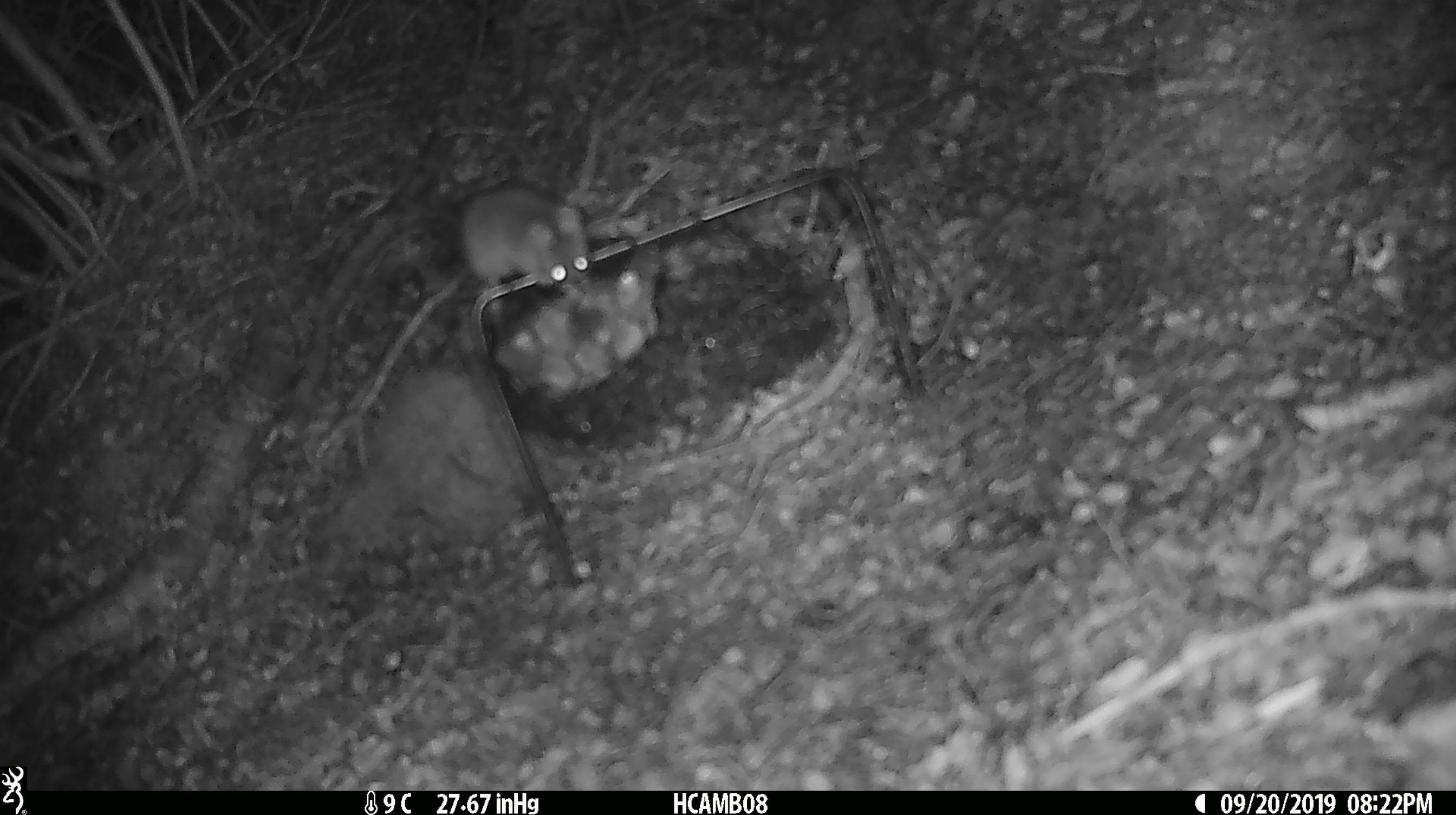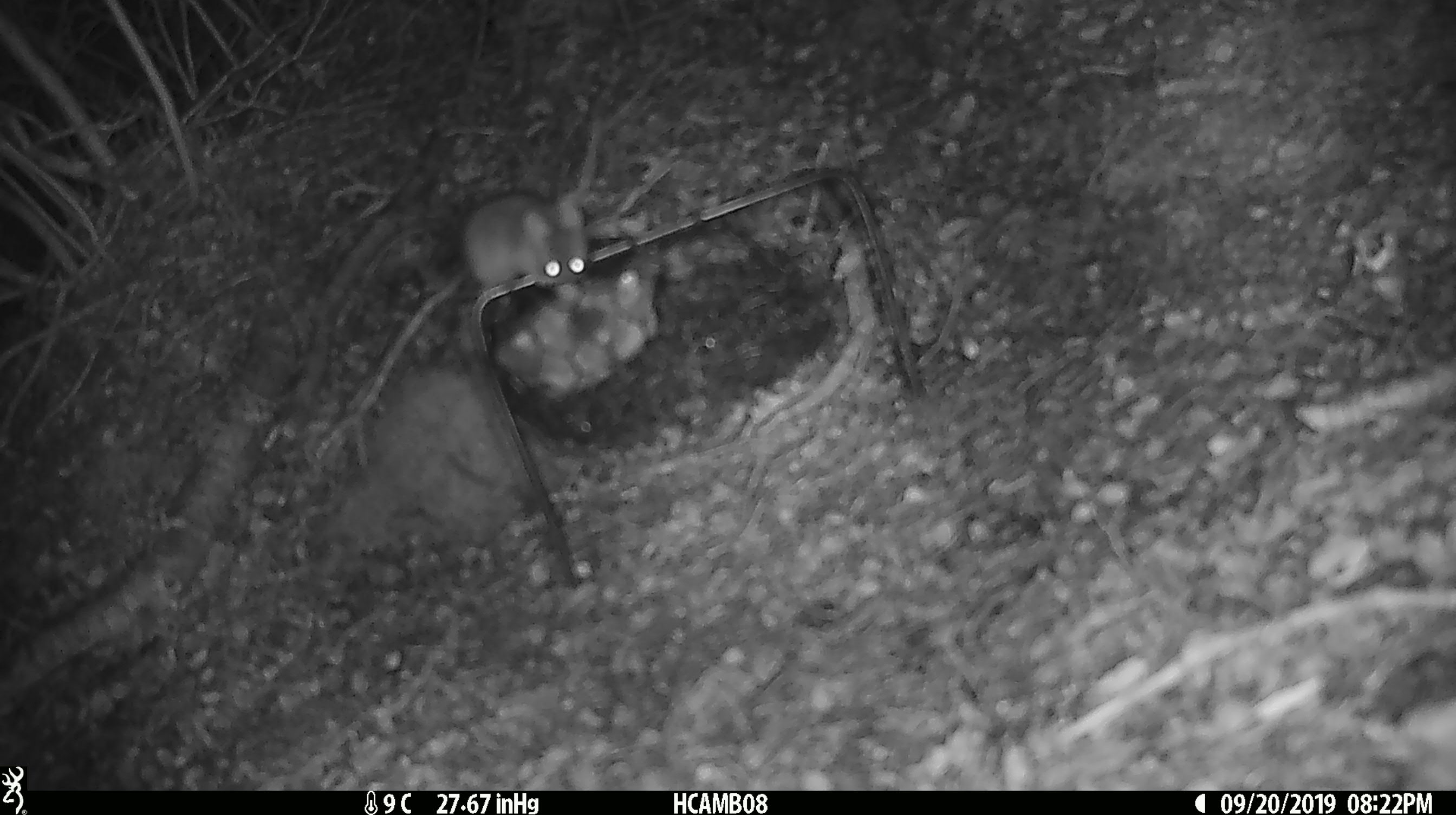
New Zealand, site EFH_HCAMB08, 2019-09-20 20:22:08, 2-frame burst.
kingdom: Animalia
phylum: Chordata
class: Mammalia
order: Rodentia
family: Muridae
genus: Mus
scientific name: Mus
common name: mouse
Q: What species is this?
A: Mouse (Mus).